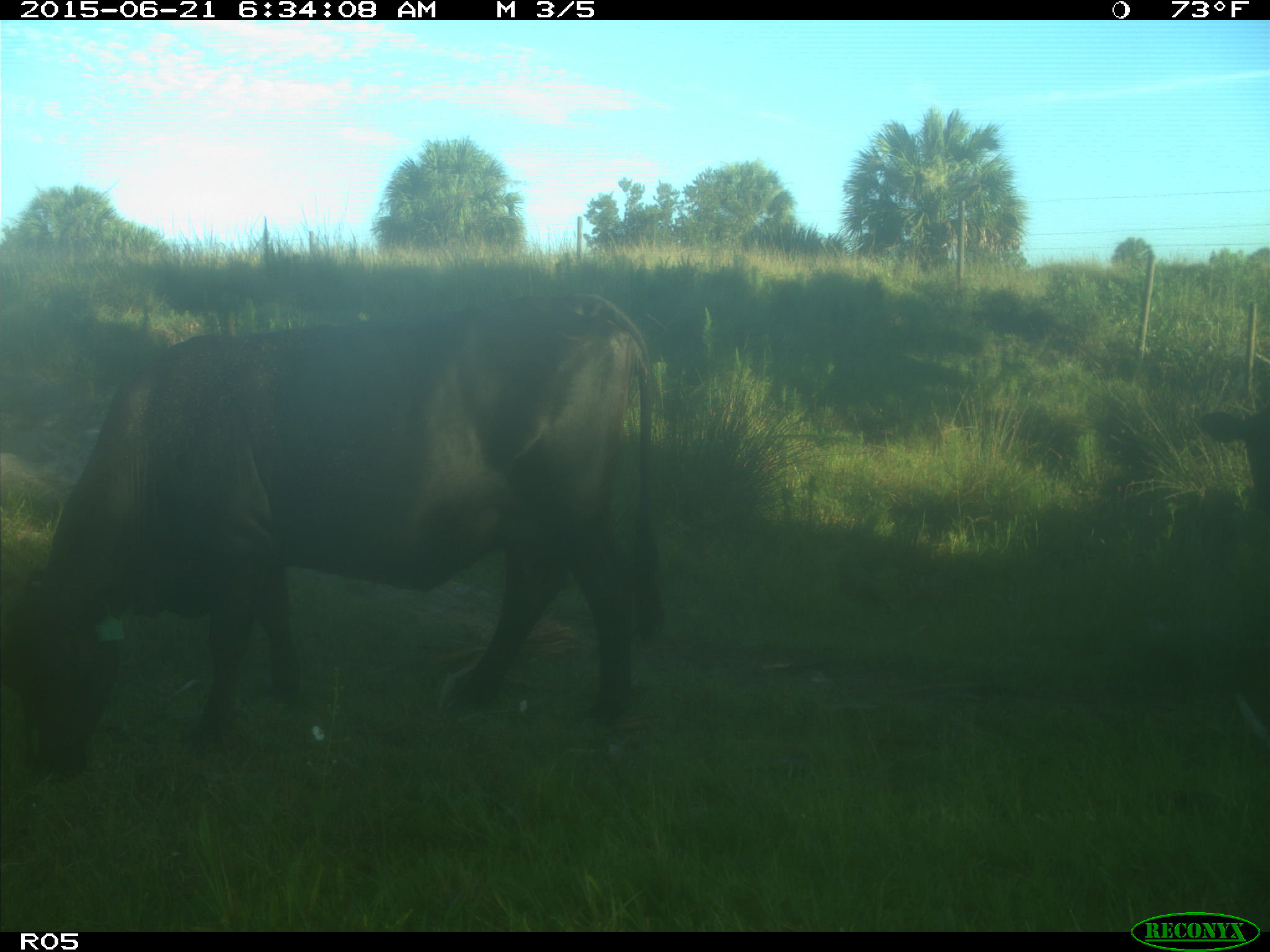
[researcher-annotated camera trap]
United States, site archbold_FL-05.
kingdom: Animalia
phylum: Chordata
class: Mammalia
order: Artiodactyla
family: Bovidae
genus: Bos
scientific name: Bos taurus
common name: domestic cow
Bos taurus (domestic cow).